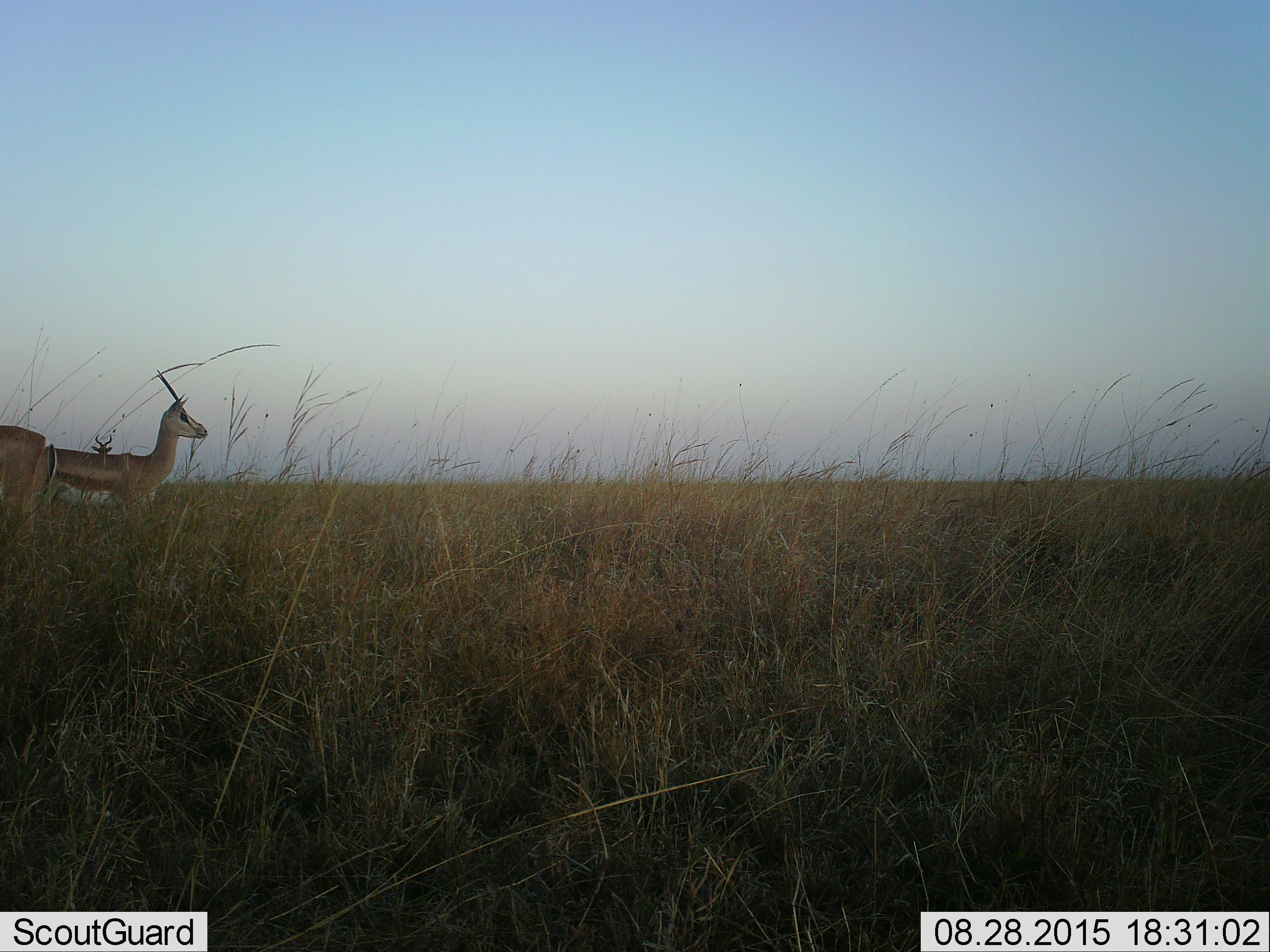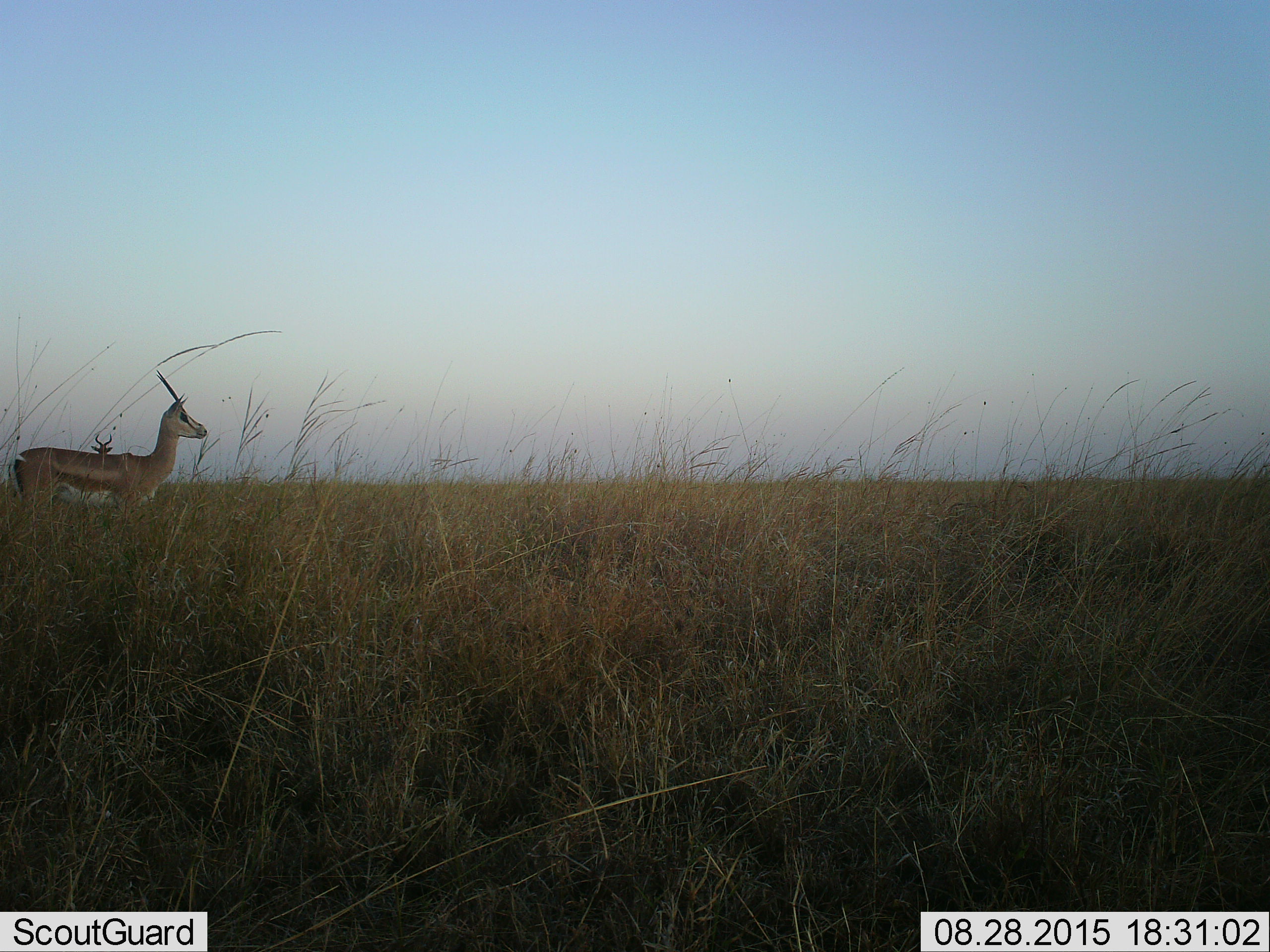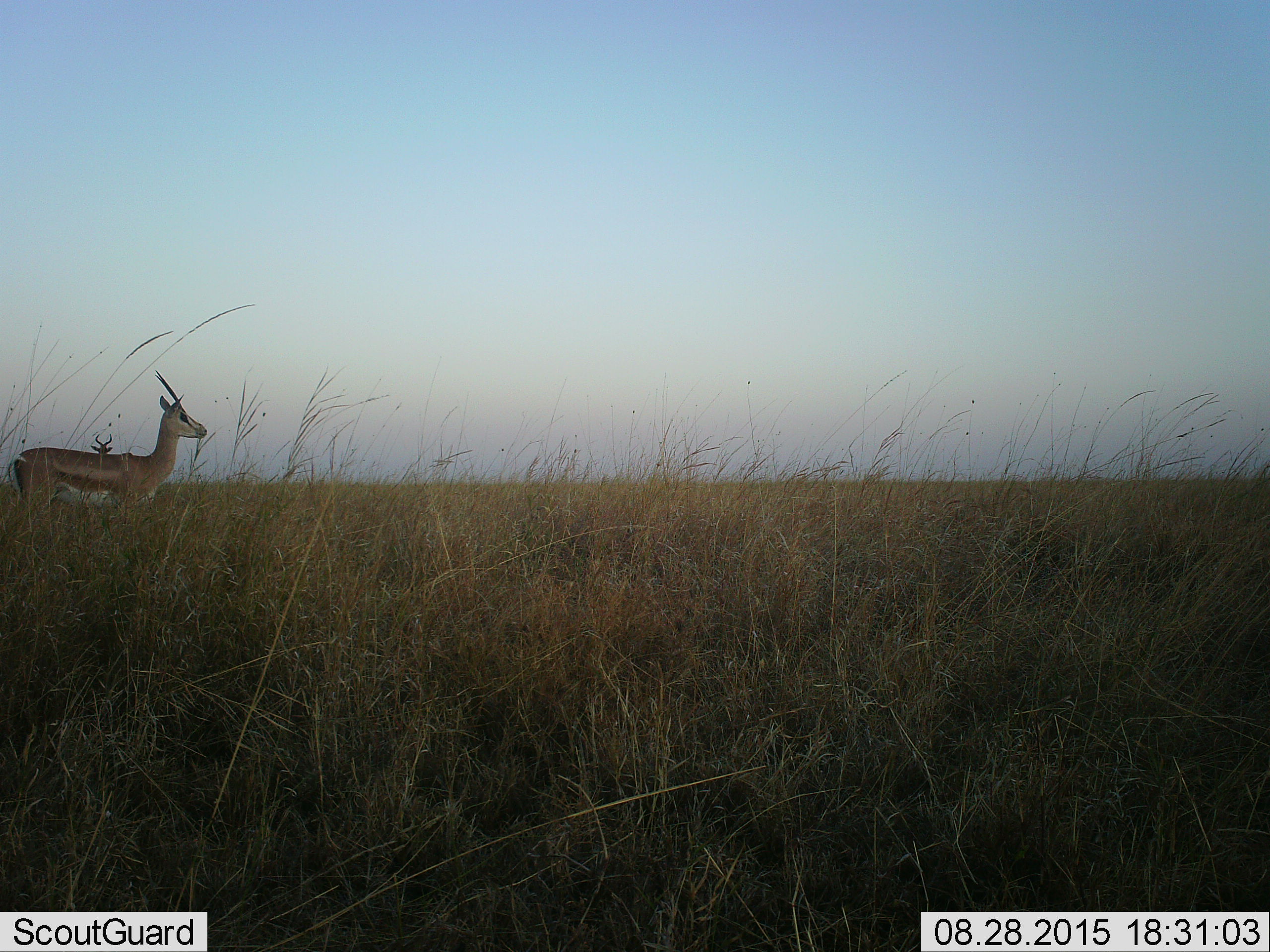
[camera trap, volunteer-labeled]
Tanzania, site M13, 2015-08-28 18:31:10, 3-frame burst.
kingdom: Animalia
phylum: Chordata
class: Mammalia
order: Artiodactyla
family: Bovidae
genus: Nanger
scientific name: Nanger granti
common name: grant's gazelle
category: gazellegrants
Gazellegrants (grant's gazelle) (Nanger granti), count 2. Behavior (volunteer vote fractions): standing 100%, resting 0%, moving 43%, interacting 0%. Young present (vote fraction): 0%. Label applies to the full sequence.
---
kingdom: Animalia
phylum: Chordata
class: Mammalia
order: Artiodactyla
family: Bovidae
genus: Alcelaphus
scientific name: Alcelaphus buselaphus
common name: hartebeest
Hartebeest (Alcelaphus buselaphus), count 1. Behavior (volunteer vote fractions): standing 100%, resting 0%, moving 0%, interacting 0%. Young present (vote fraction): 0%. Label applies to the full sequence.